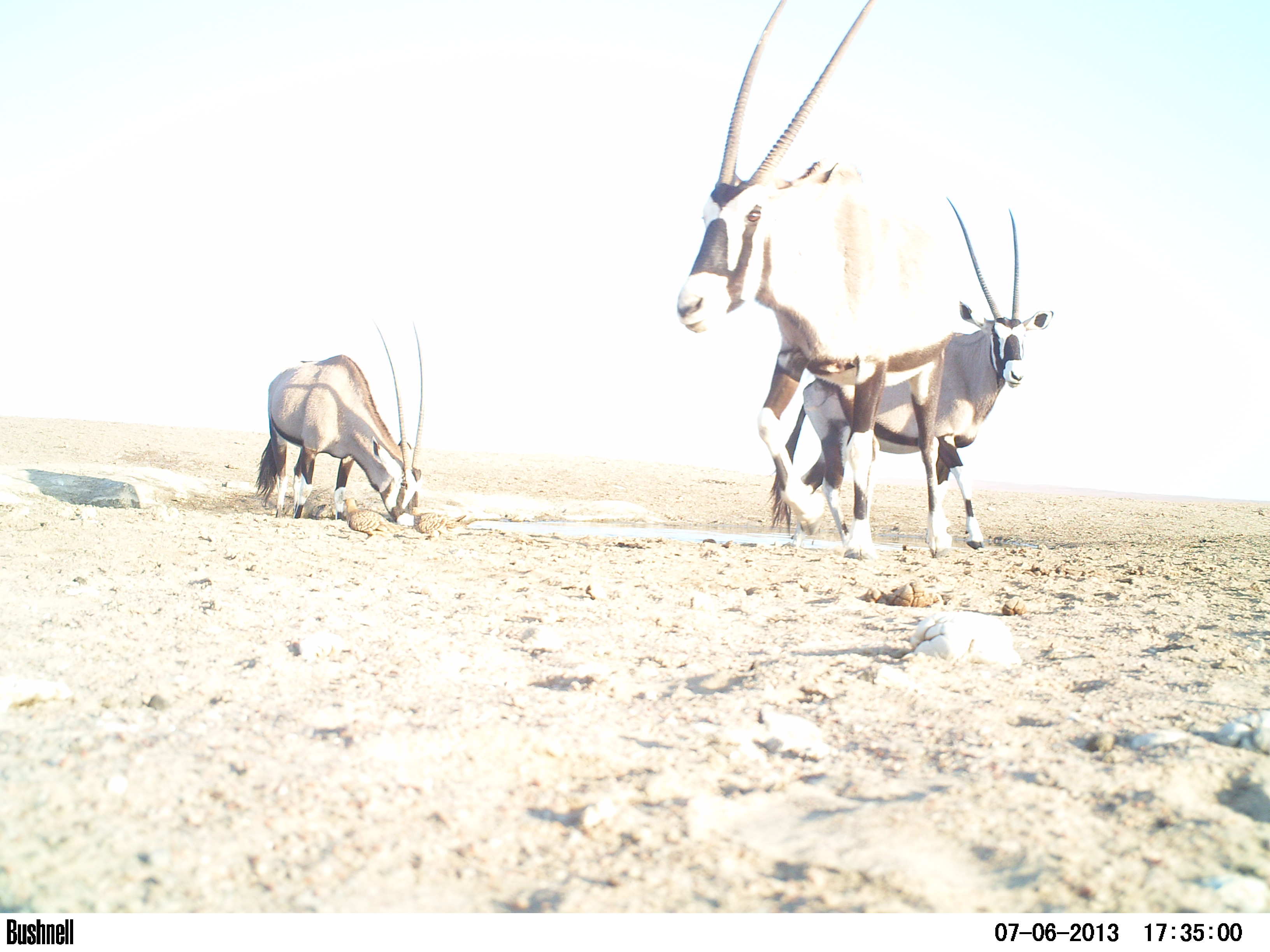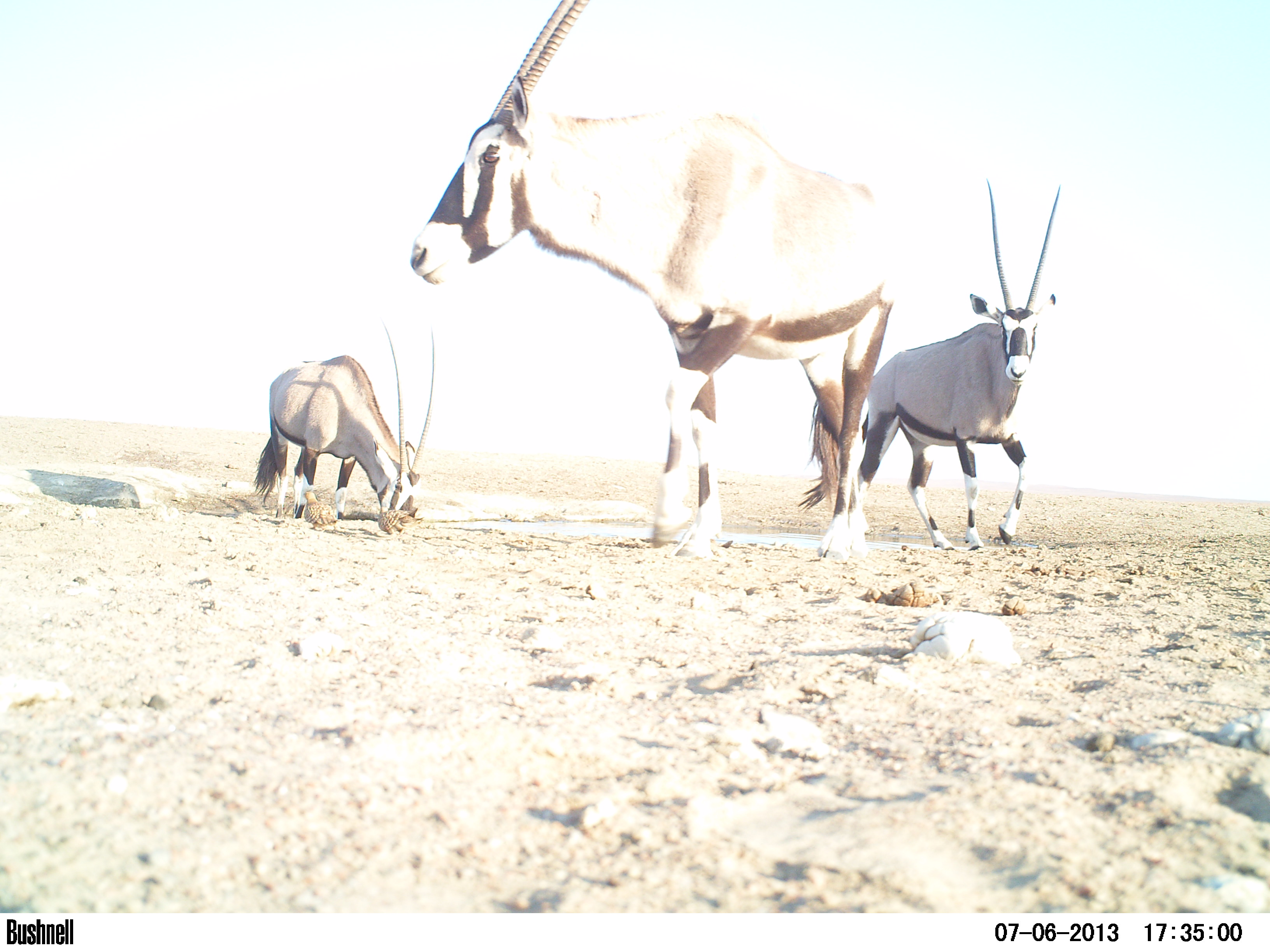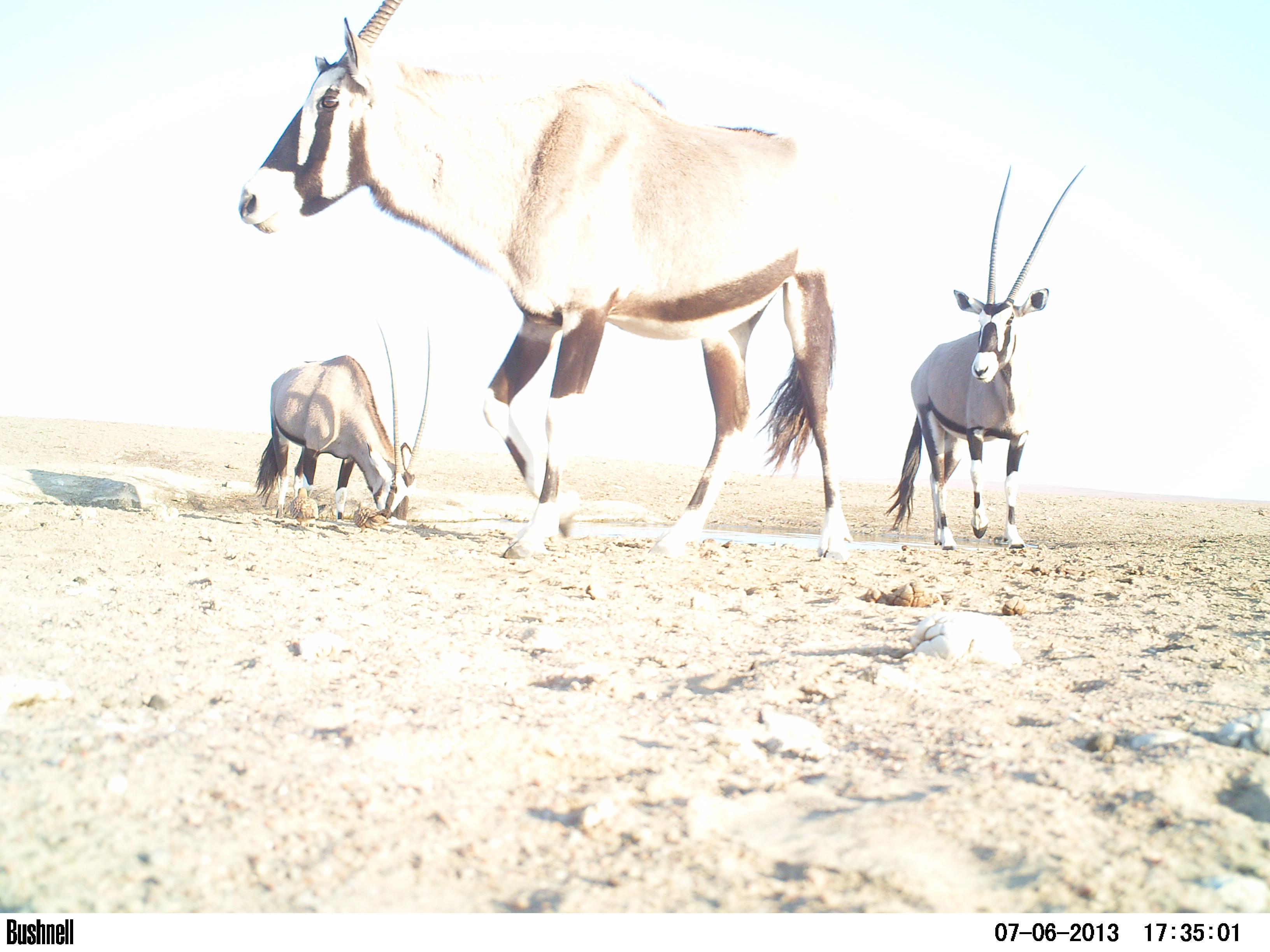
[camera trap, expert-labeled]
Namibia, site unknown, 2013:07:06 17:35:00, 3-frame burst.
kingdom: Animalia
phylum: Chordata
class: Mammalia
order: Artiodactyla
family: Bovidae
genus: Oryx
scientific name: Oryx gazella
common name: gemsbok